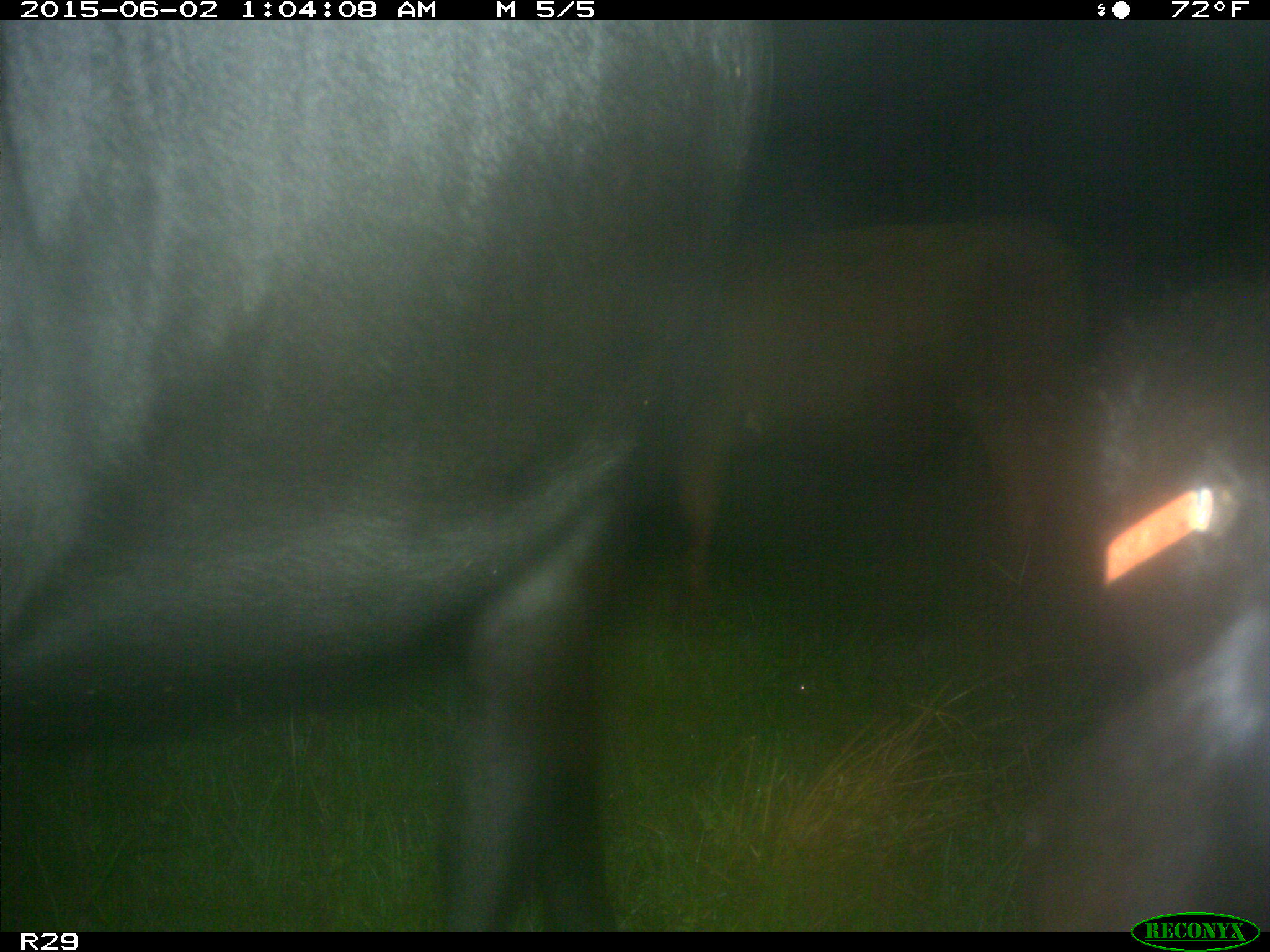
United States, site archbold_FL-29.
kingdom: Animalia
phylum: Chordata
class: Mammalia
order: Artiodactyla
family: Bovidae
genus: Bos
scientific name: Bos taurus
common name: domestic cow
Bos taurus (domestic cow).